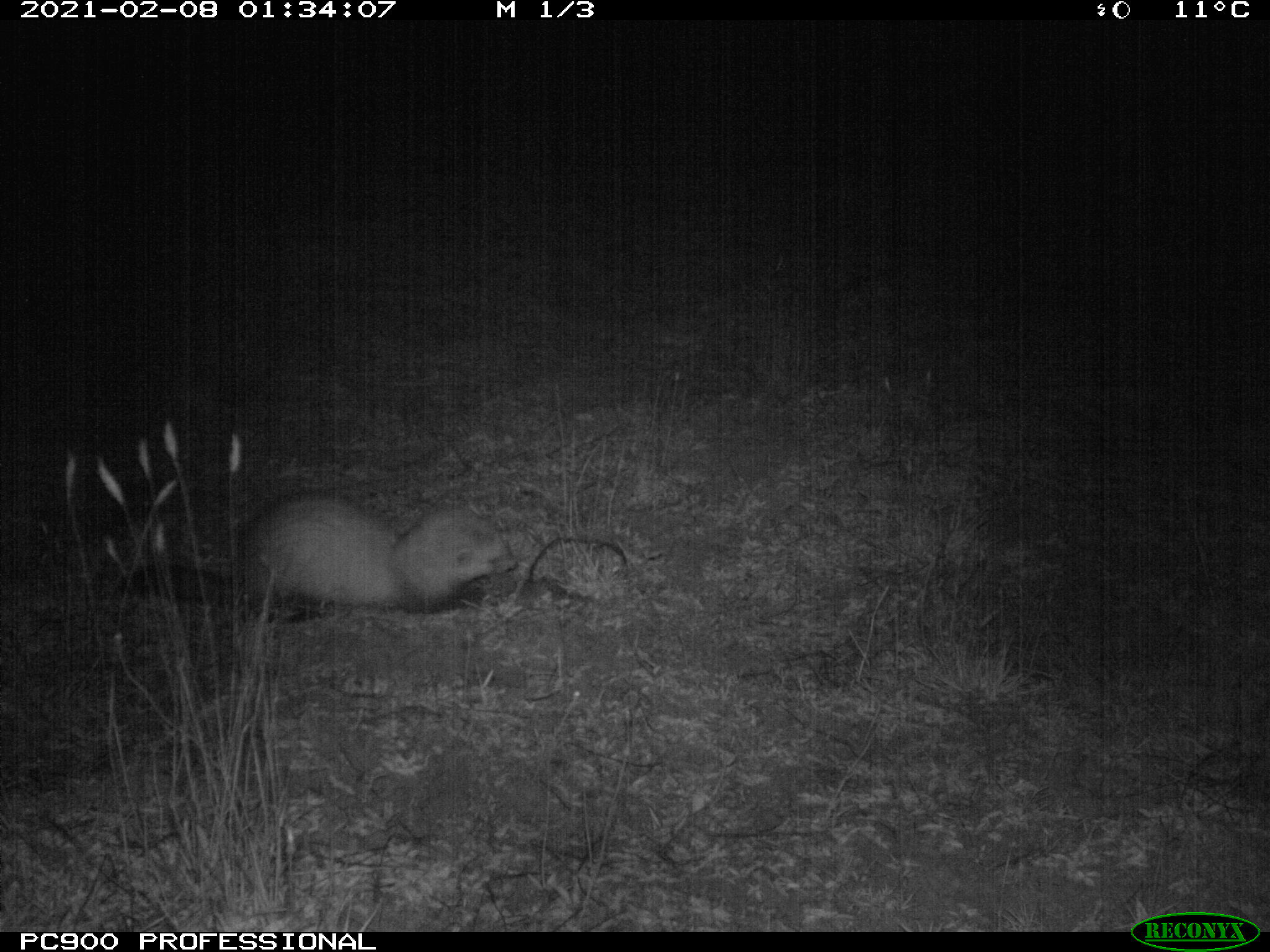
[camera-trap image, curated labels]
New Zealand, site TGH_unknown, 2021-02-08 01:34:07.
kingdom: Animalia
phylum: Chordata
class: Mammalia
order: Carnivora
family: Mustelidae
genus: Mustela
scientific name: Mustela furo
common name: ferret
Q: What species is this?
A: Ferret (Mustela furo).